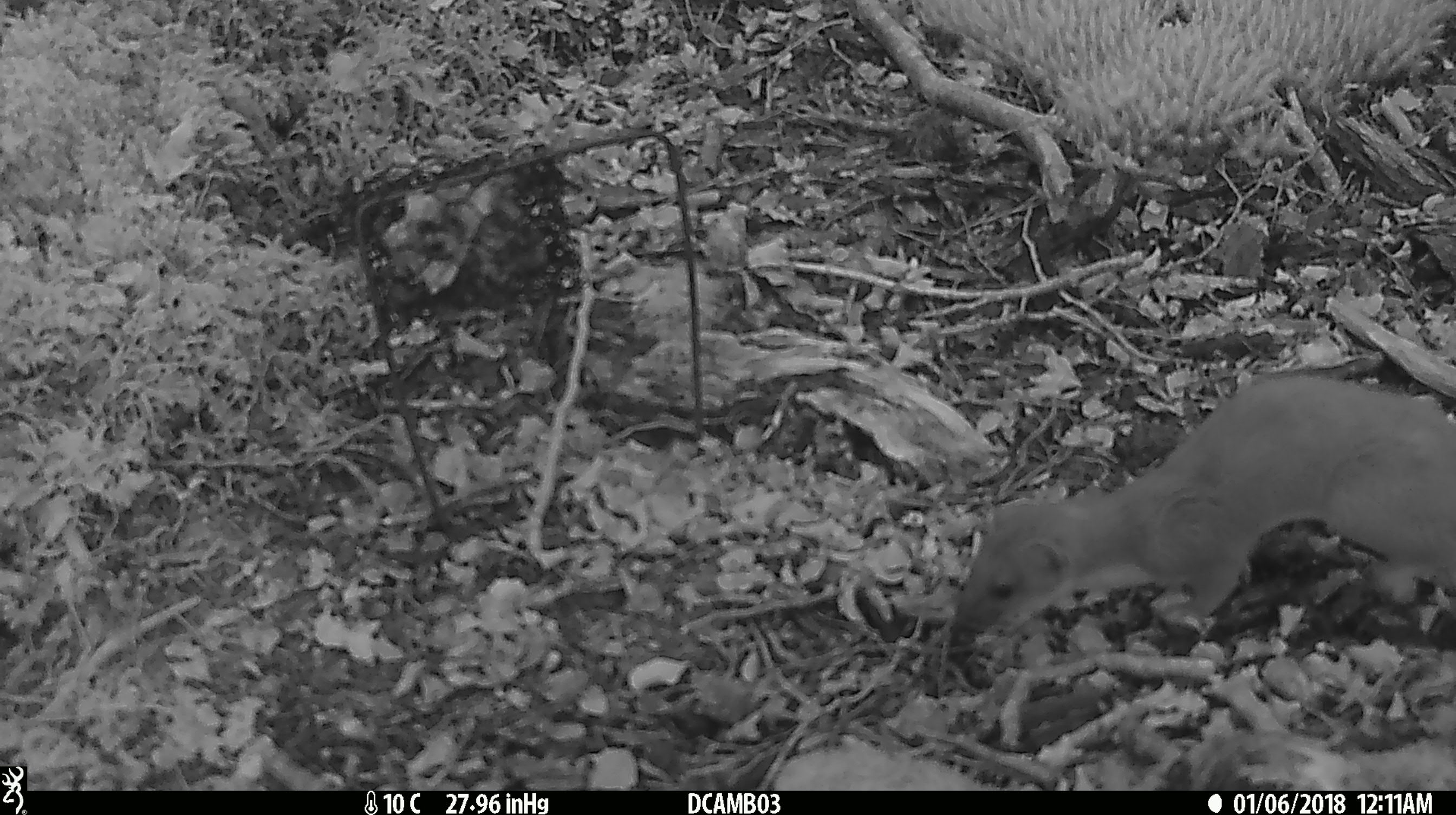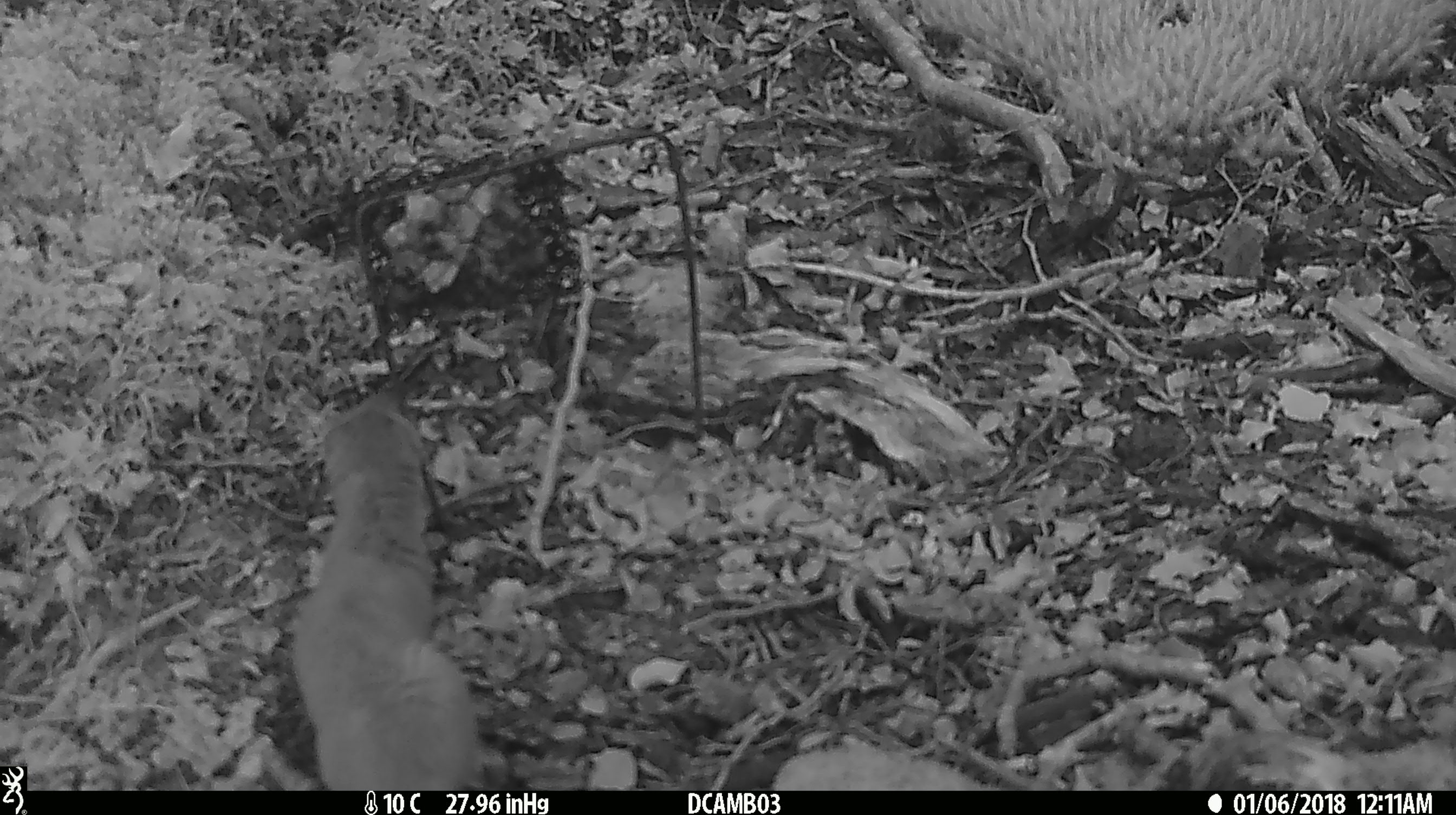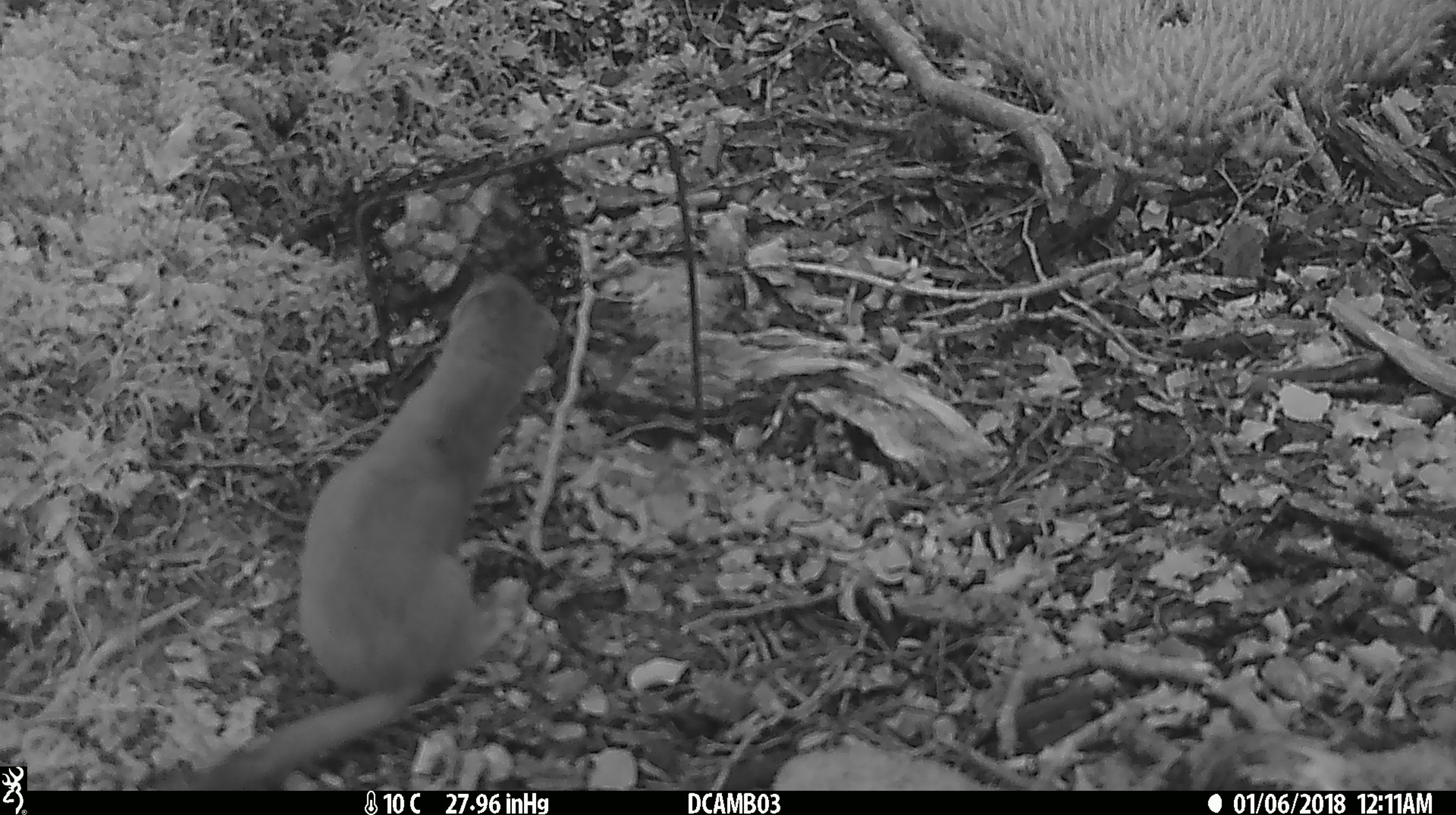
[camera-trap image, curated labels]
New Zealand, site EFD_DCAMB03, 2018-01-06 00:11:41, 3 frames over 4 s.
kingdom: Animalia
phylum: Chordata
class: Mammalia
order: Carnivora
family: Mustelidae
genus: Mustela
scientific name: Mustela erminea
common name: stoat